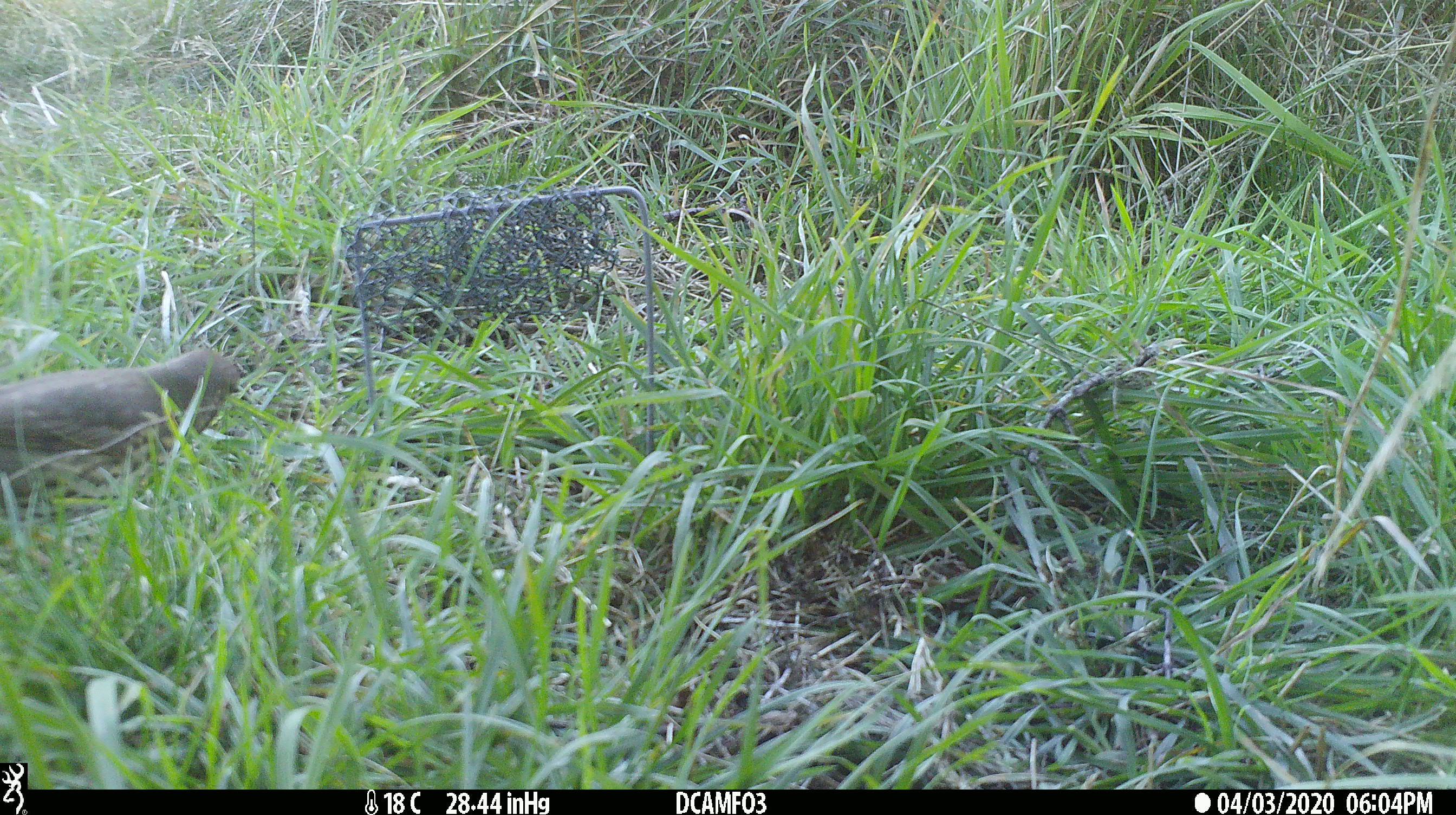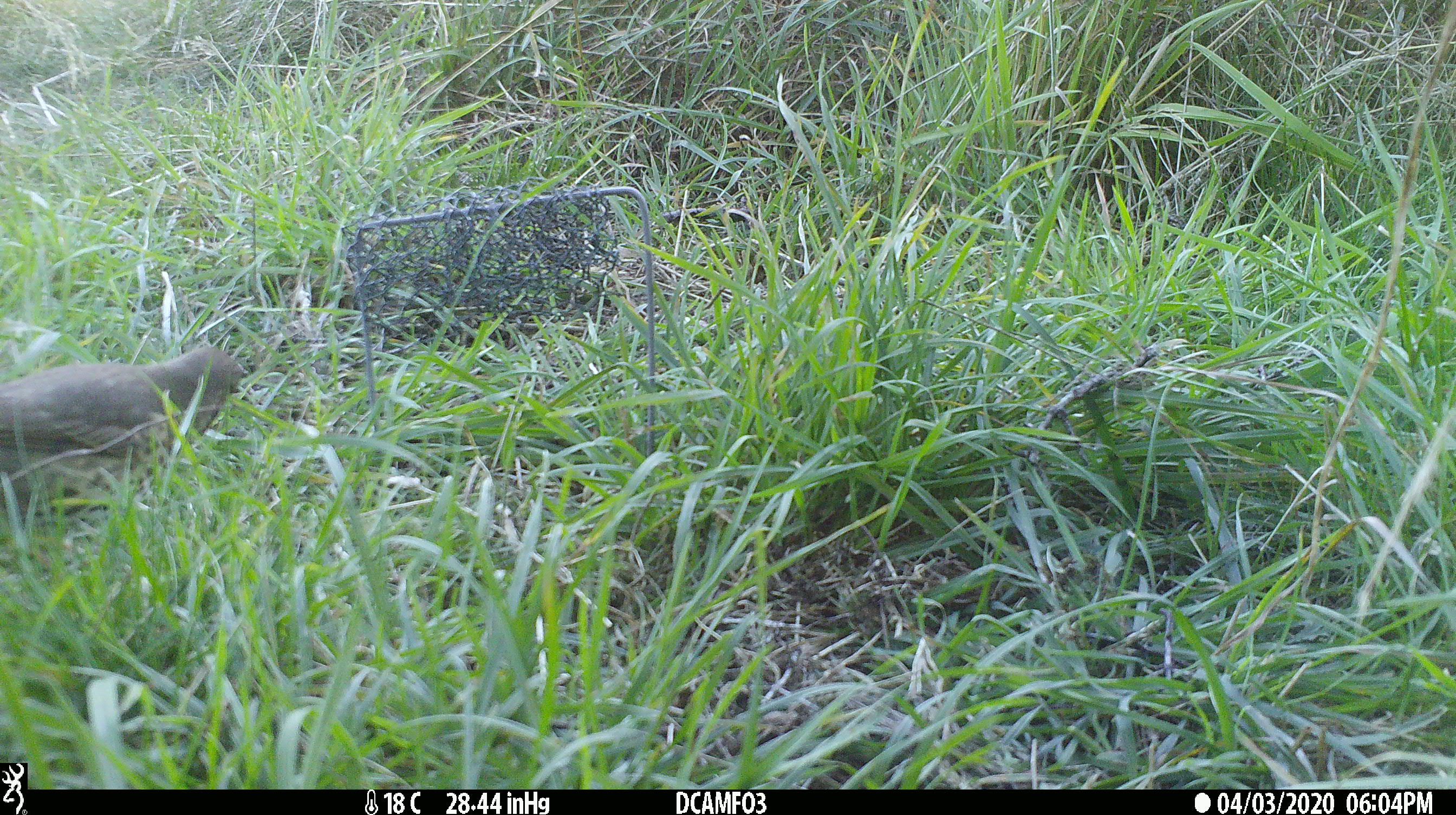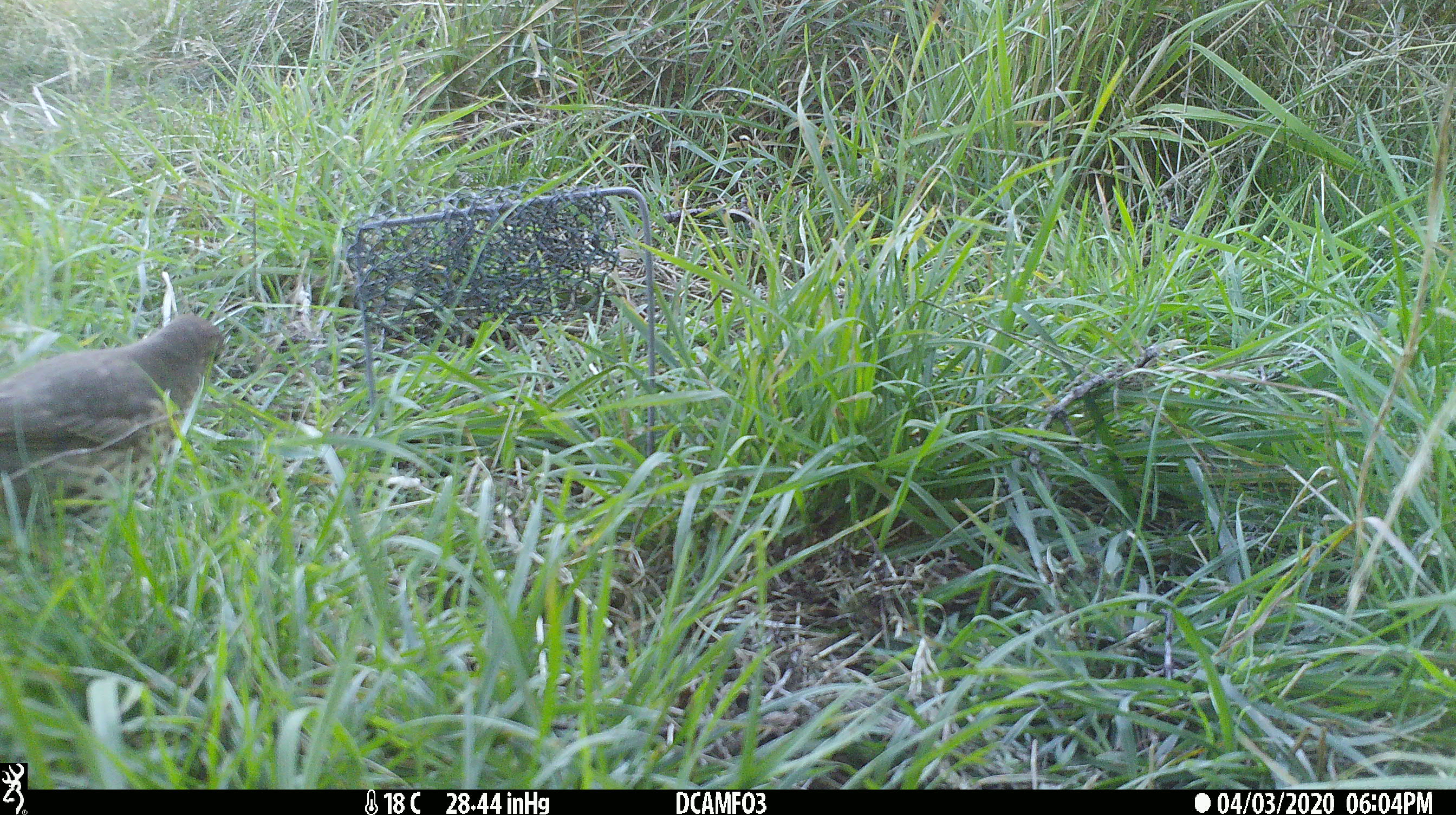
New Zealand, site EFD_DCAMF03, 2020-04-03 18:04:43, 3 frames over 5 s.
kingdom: Animalia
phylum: Chordata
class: Aves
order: Passeriformes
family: Turdidae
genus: Turdus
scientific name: Turdus philomelos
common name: song thrush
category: thrush